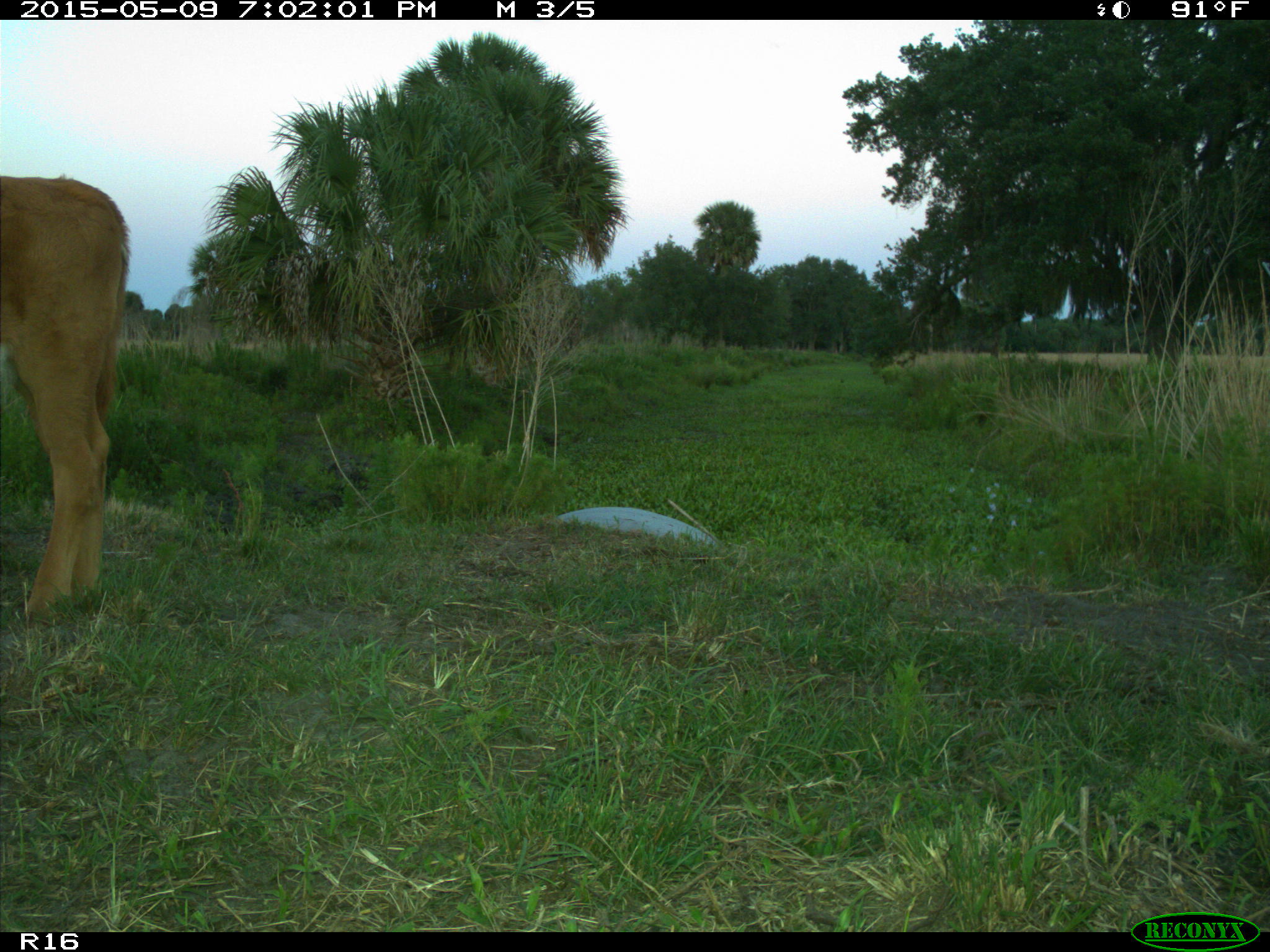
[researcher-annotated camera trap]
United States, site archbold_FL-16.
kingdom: Animalia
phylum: Chordata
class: Mammalia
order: Artiodactyla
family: Bovidae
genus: Bos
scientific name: Bos taurus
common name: domestic cow